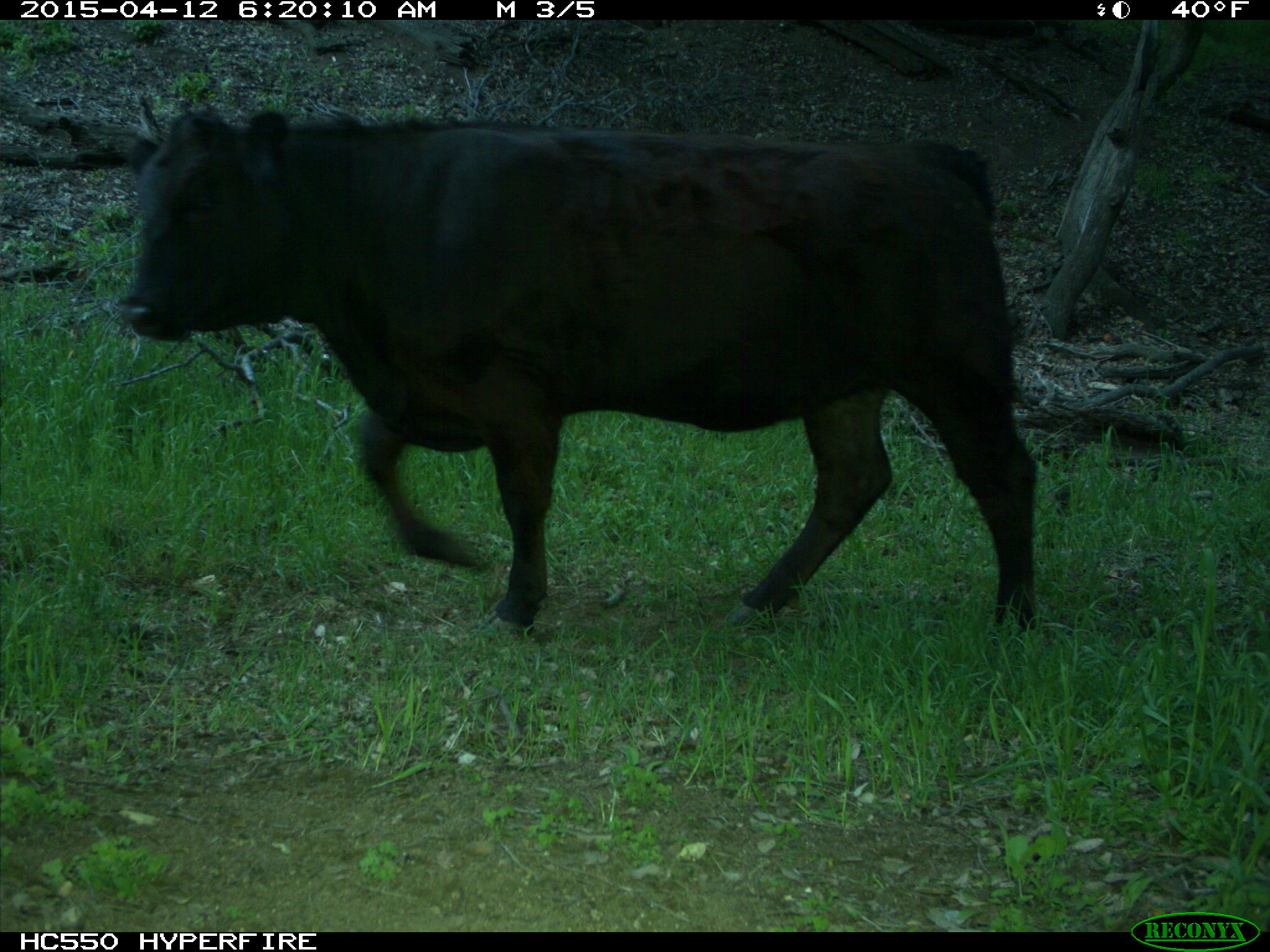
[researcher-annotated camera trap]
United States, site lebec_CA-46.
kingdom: Animalia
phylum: Chordata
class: Mammalia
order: Artiodactyla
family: Bovidae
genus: Bos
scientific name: Bos taurus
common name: domestic cow